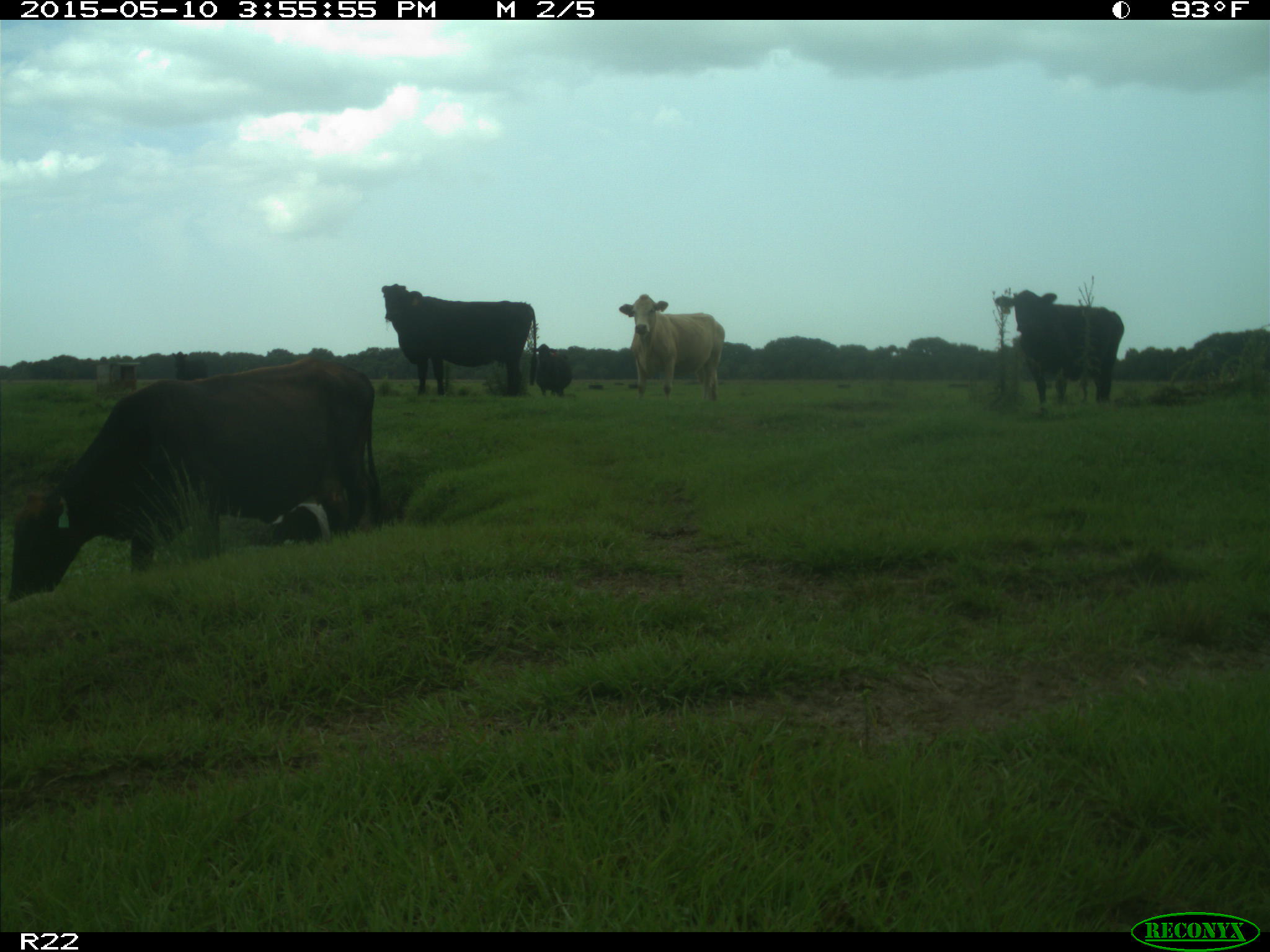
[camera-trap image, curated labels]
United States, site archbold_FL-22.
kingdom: Animalia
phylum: Chordata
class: Mammalia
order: Artiodactyla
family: Bovidae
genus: Bos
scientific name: Bos taurus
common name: domestic cow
Bos taurus (domestic cow).